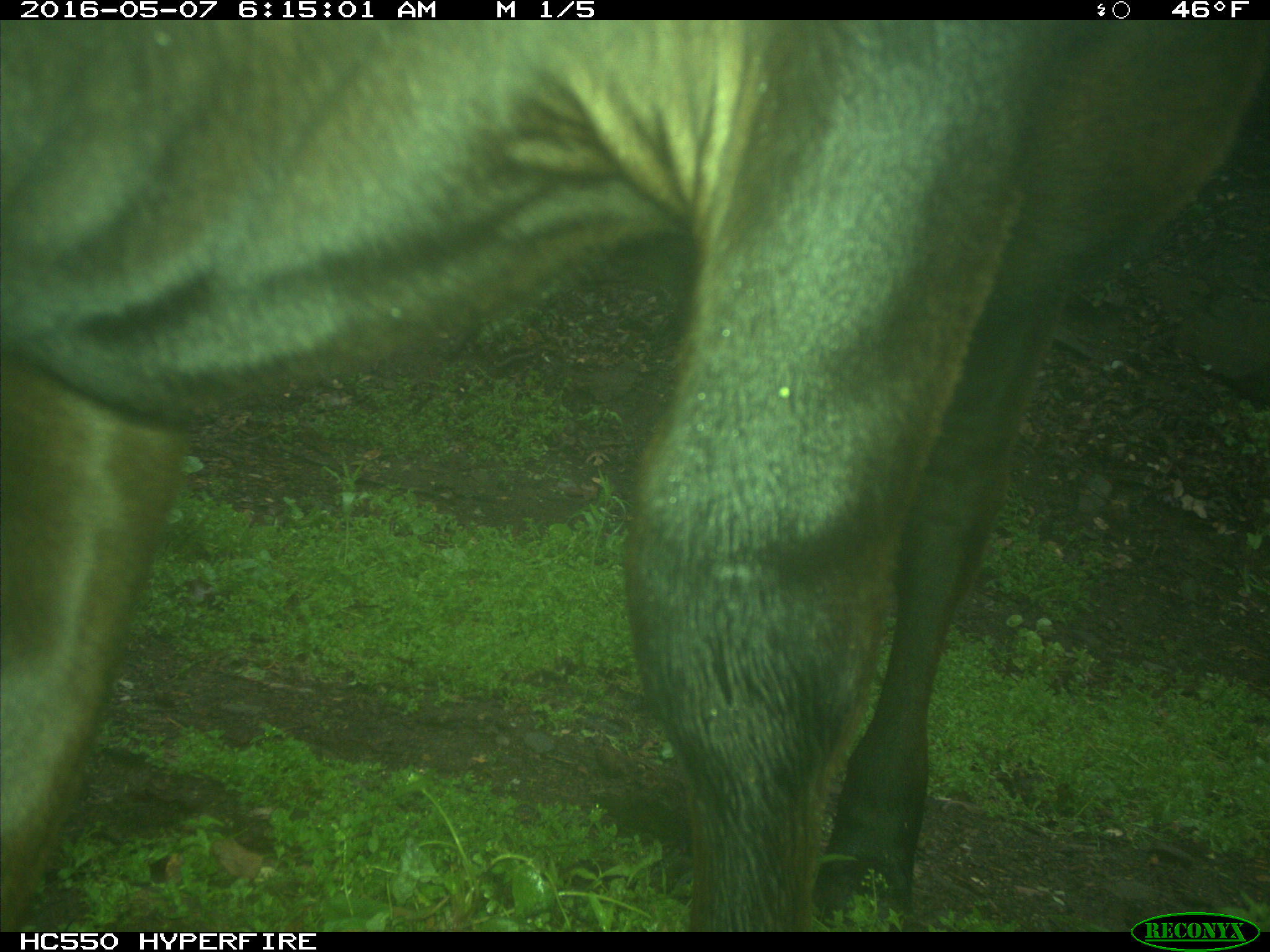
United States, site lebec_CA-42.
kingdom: Animalia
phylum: Chordata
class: Mammalia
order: Artiodactyla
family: Bovidae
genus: Bos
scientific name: Bos taurus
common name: domestic cow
Bos taurus (domestic cow).